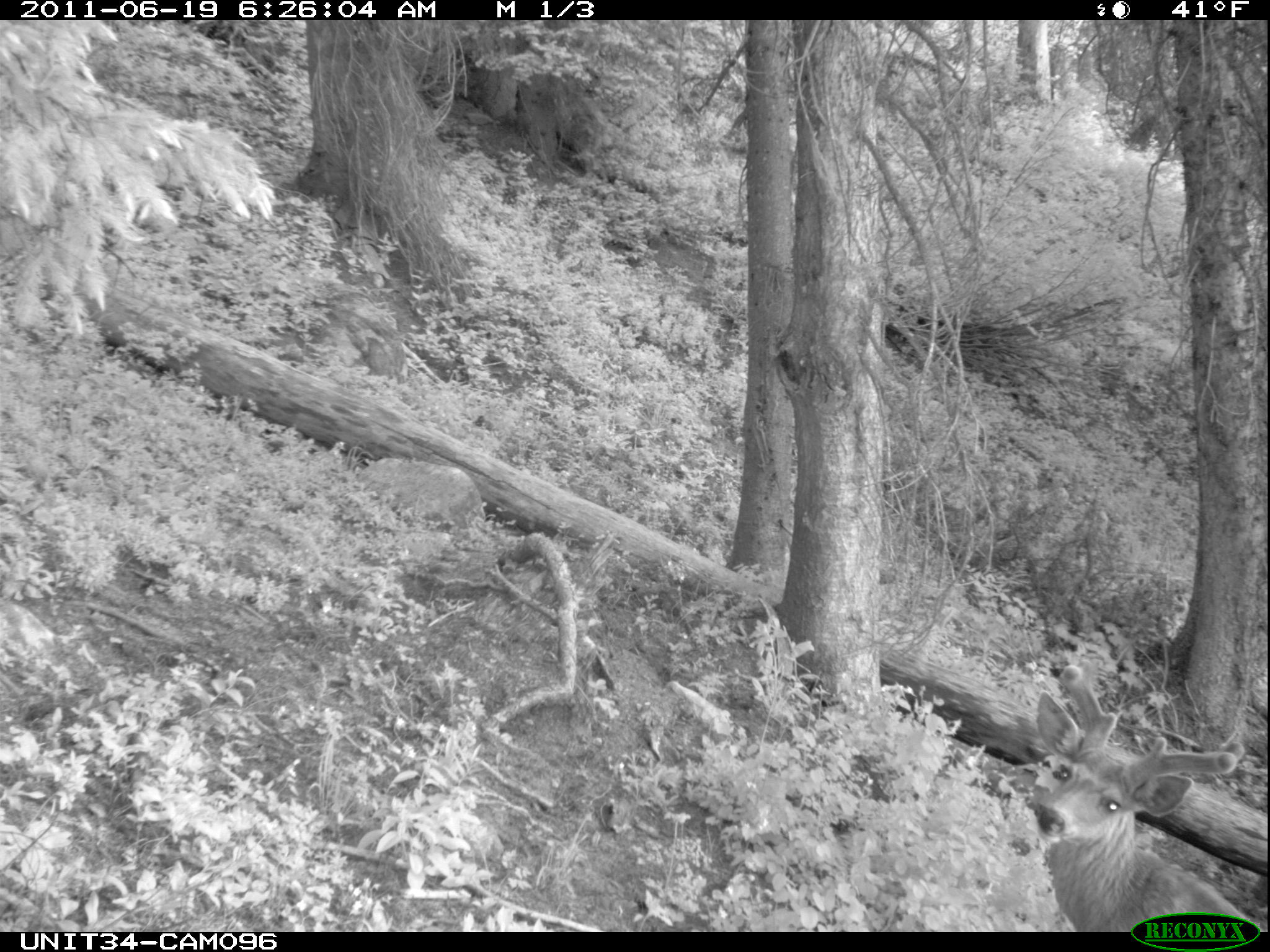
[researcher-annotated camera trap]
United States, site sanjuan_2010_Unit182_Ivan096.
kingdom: Animalia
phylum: Chordata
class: Mammalia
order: Artiodactyla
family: Cervidae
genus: Odocoileus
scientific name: Odocoileus hemionus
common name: mule deer